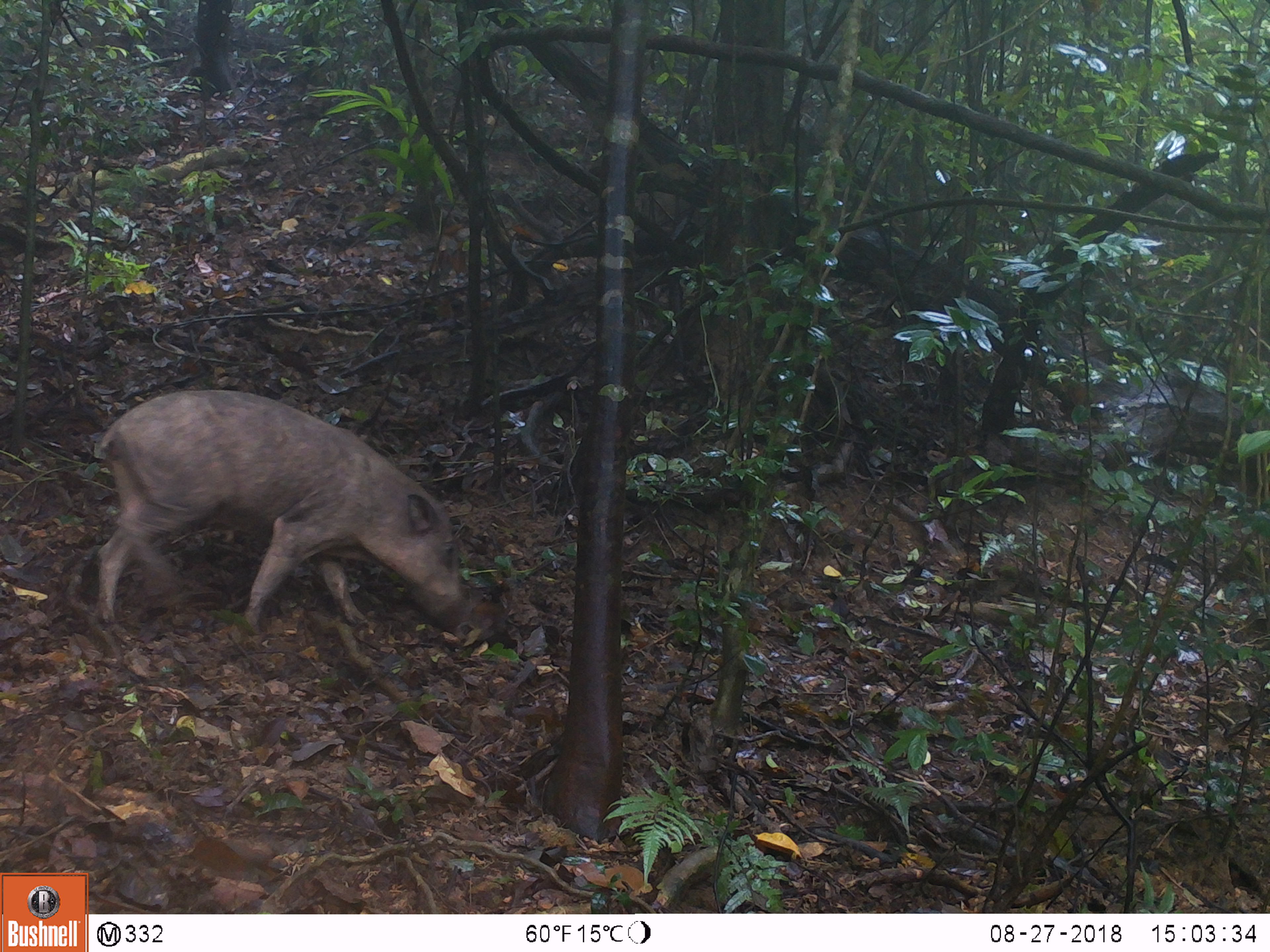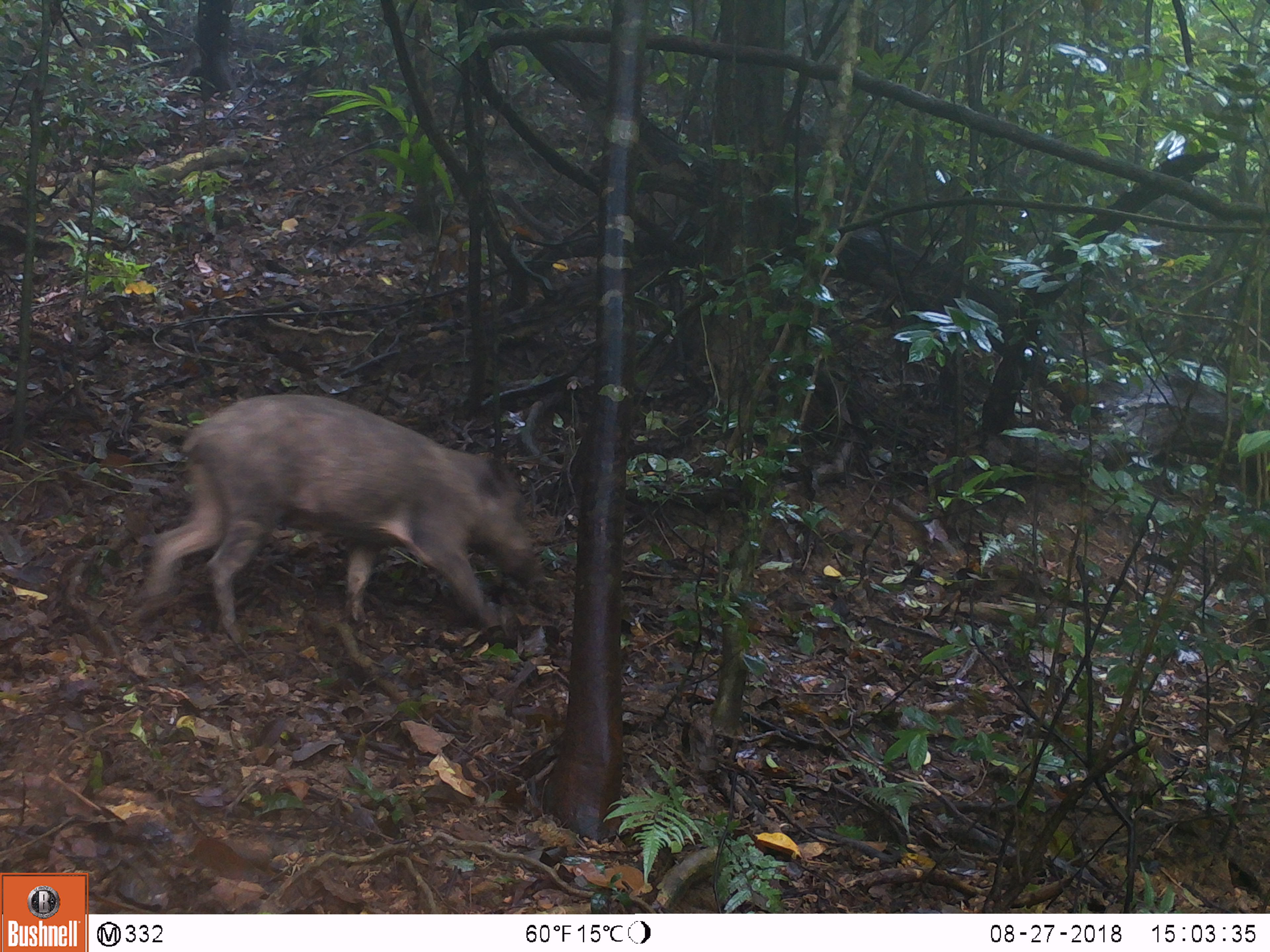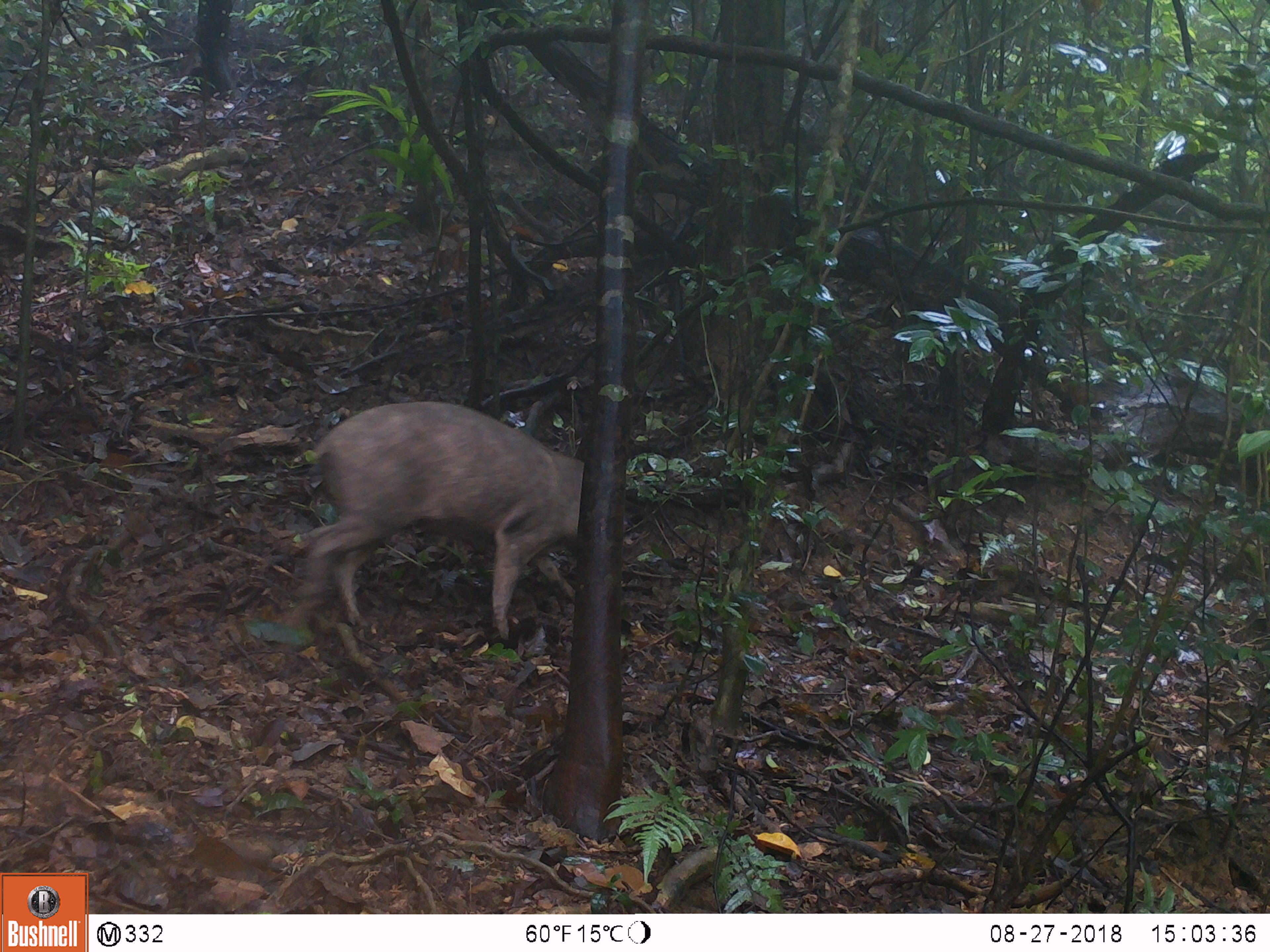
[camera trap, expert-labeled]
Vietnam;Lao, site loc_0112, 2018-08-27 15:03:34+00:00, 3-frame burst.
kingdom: Animalia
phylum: Chordata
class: Mammalia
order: Artiodactyla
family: Suidae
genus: Sus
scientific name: Sus scrofa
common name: eurasian wild pig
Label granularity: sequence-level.